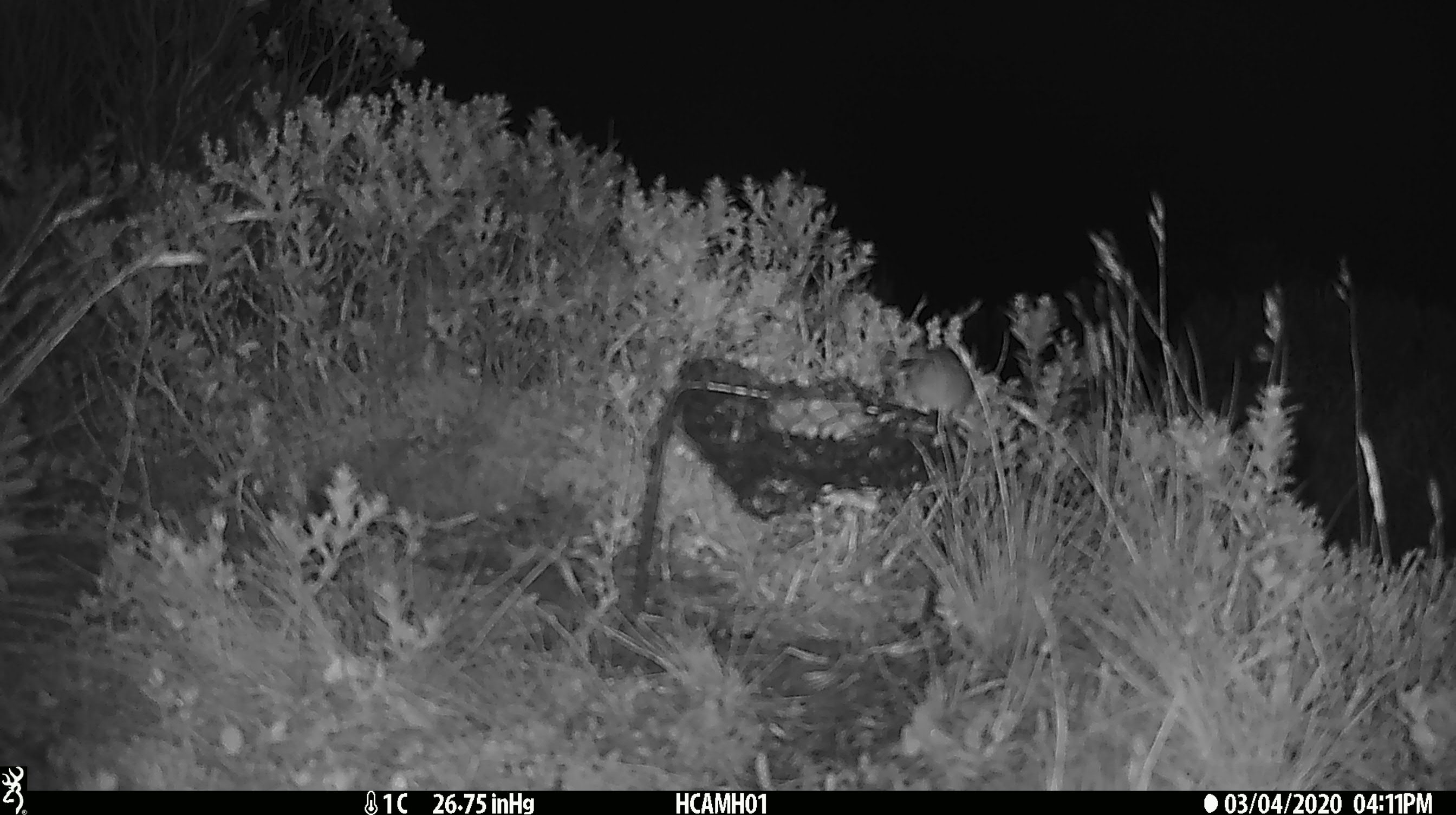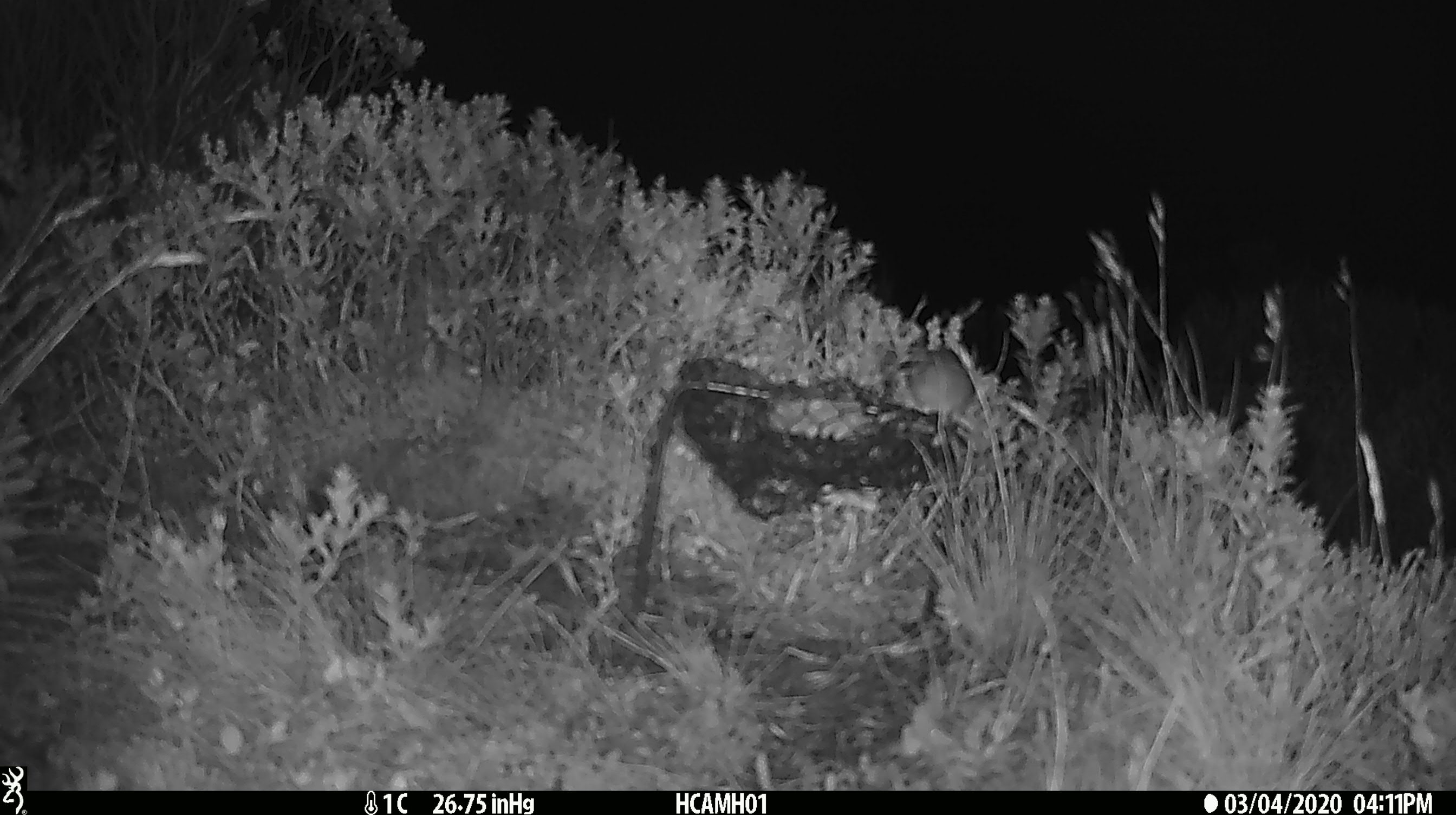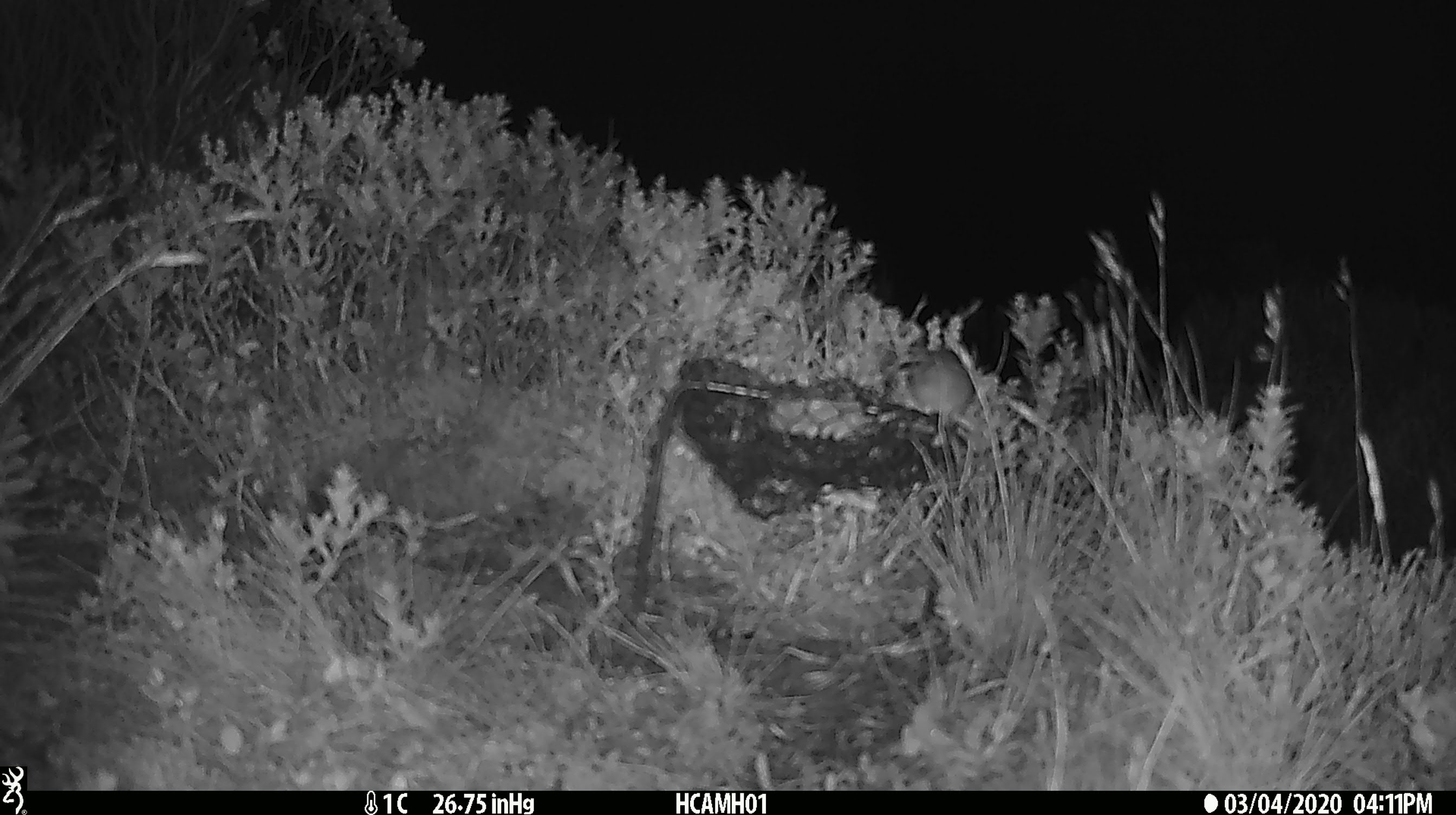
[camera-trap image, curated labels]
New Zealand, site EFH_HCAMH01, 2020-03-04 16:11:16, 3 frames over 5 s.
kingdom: Animalia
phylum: Chordata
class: Mammalia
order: Rodentia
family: Muridae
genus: Mus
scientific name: Mus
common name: mouse